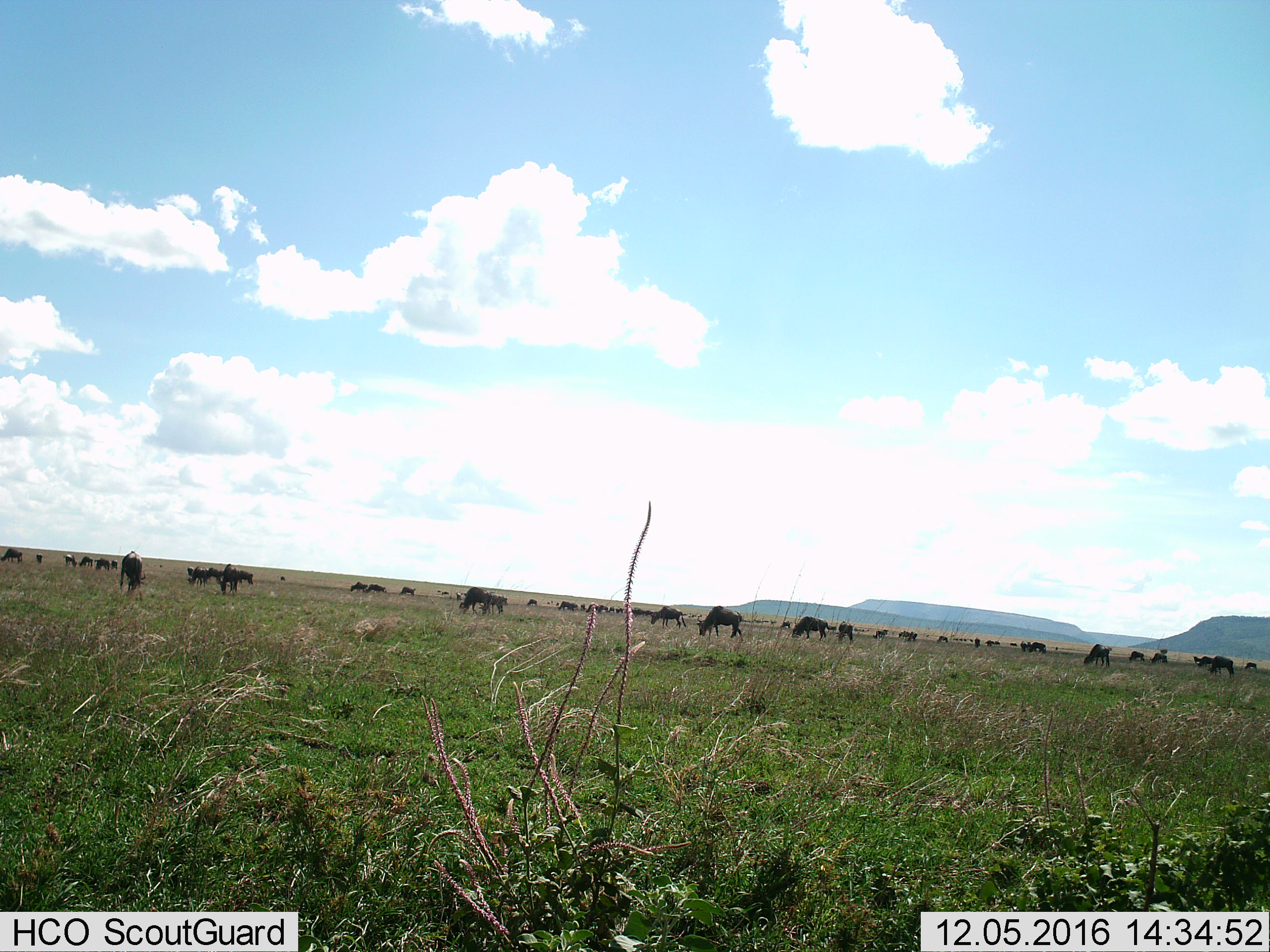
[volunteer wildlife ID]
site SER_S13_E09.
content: unidentified animal